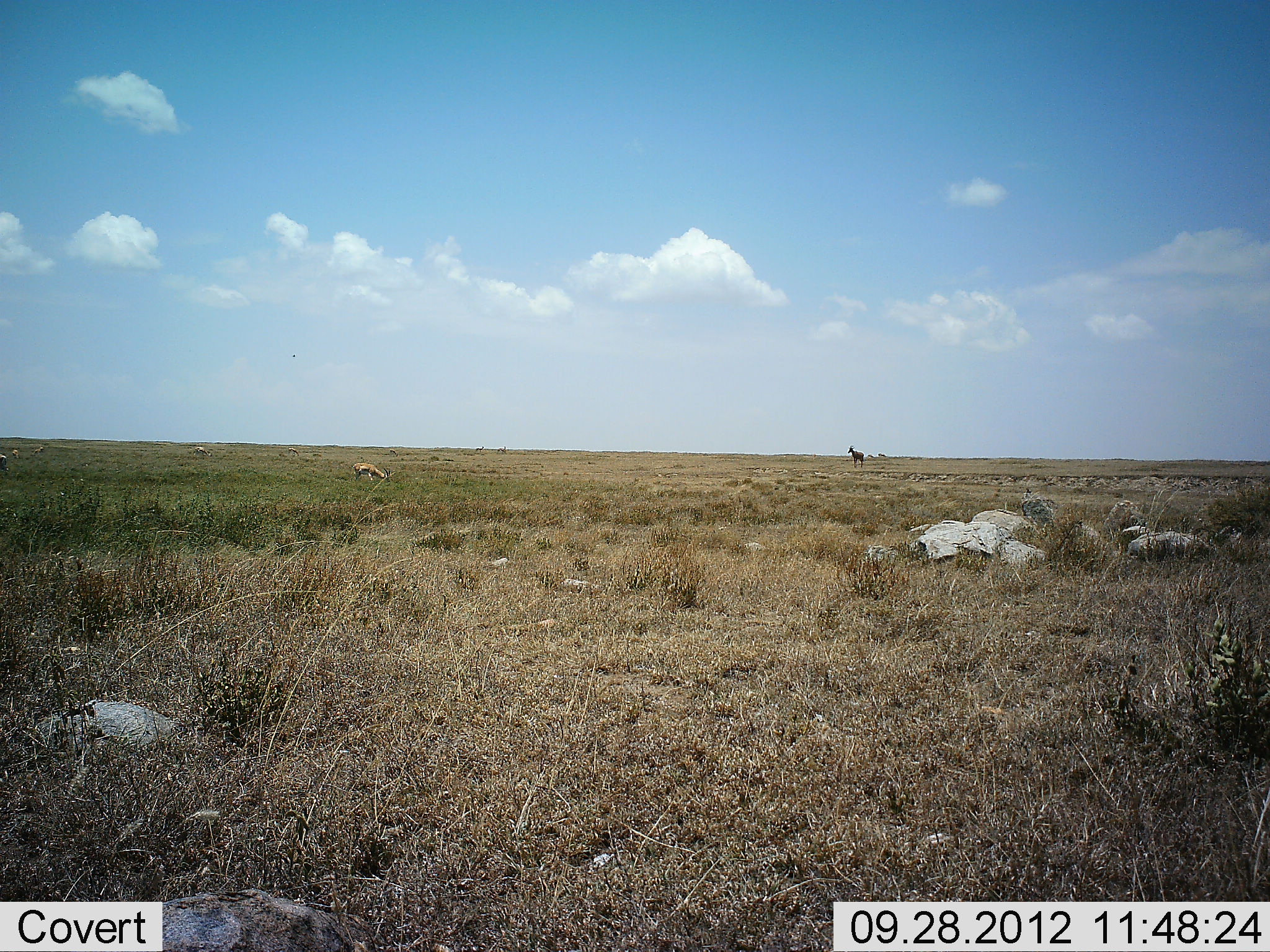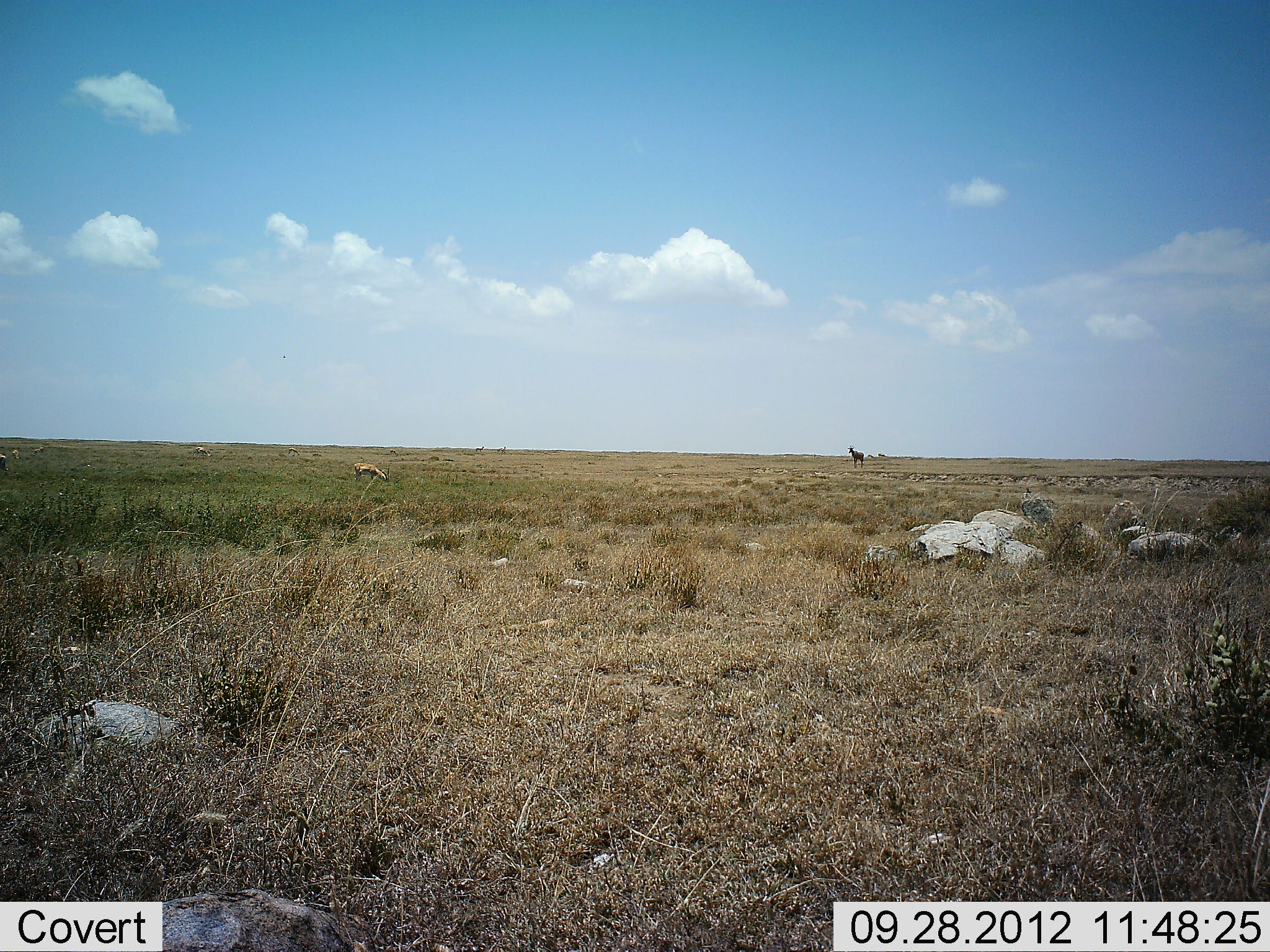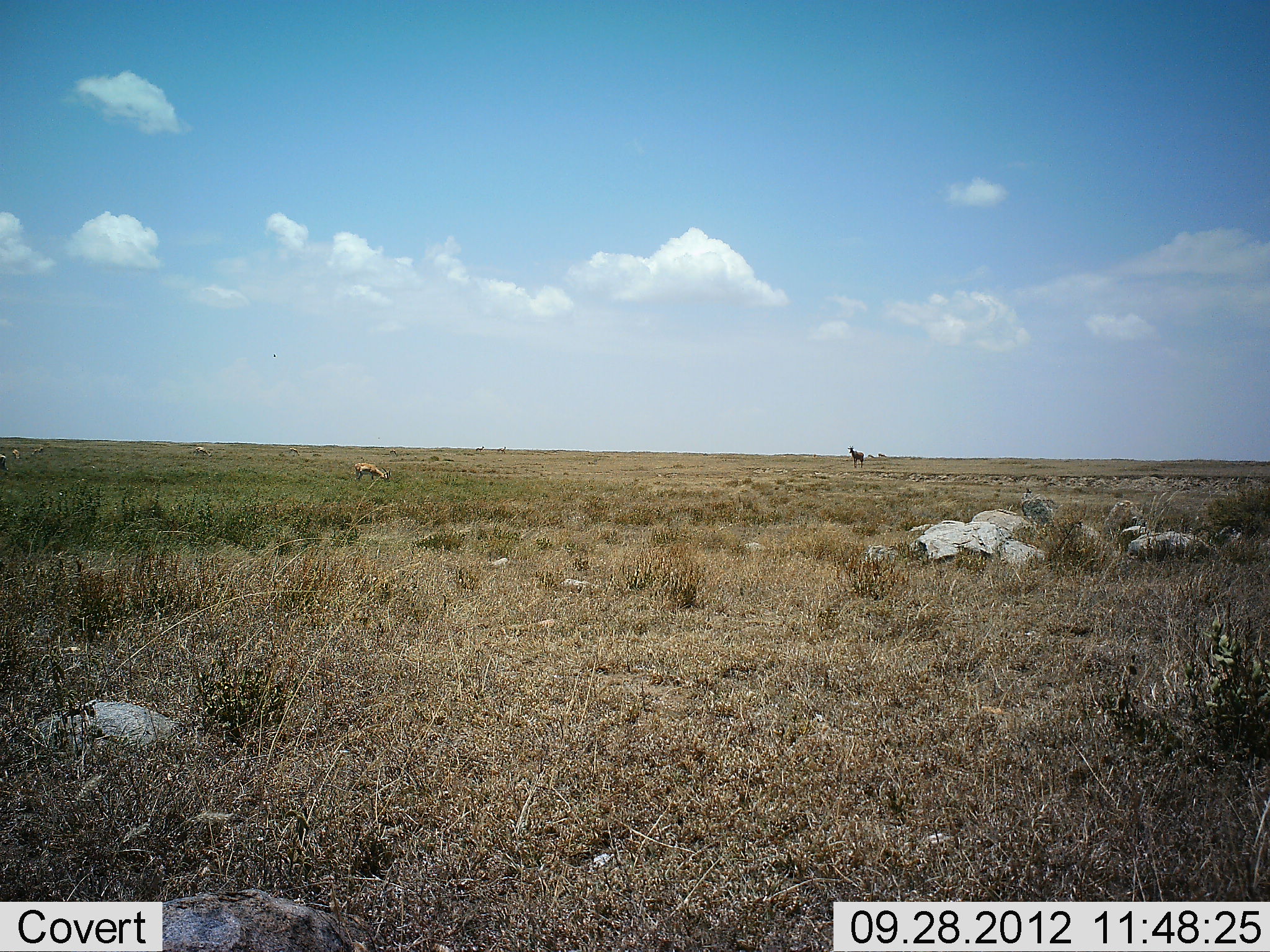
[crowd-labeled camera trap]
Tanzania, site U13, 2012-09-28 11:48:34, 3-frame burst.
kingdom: Animalia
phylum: Chordata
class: Mammalia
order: Artiodactyla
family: Bovidae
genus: Nanger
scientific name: Nanger granti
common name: grant's gazelle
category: gazellegrants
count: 3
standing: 60%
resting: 0%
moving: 20%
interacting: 0%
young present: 0%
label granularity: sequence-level